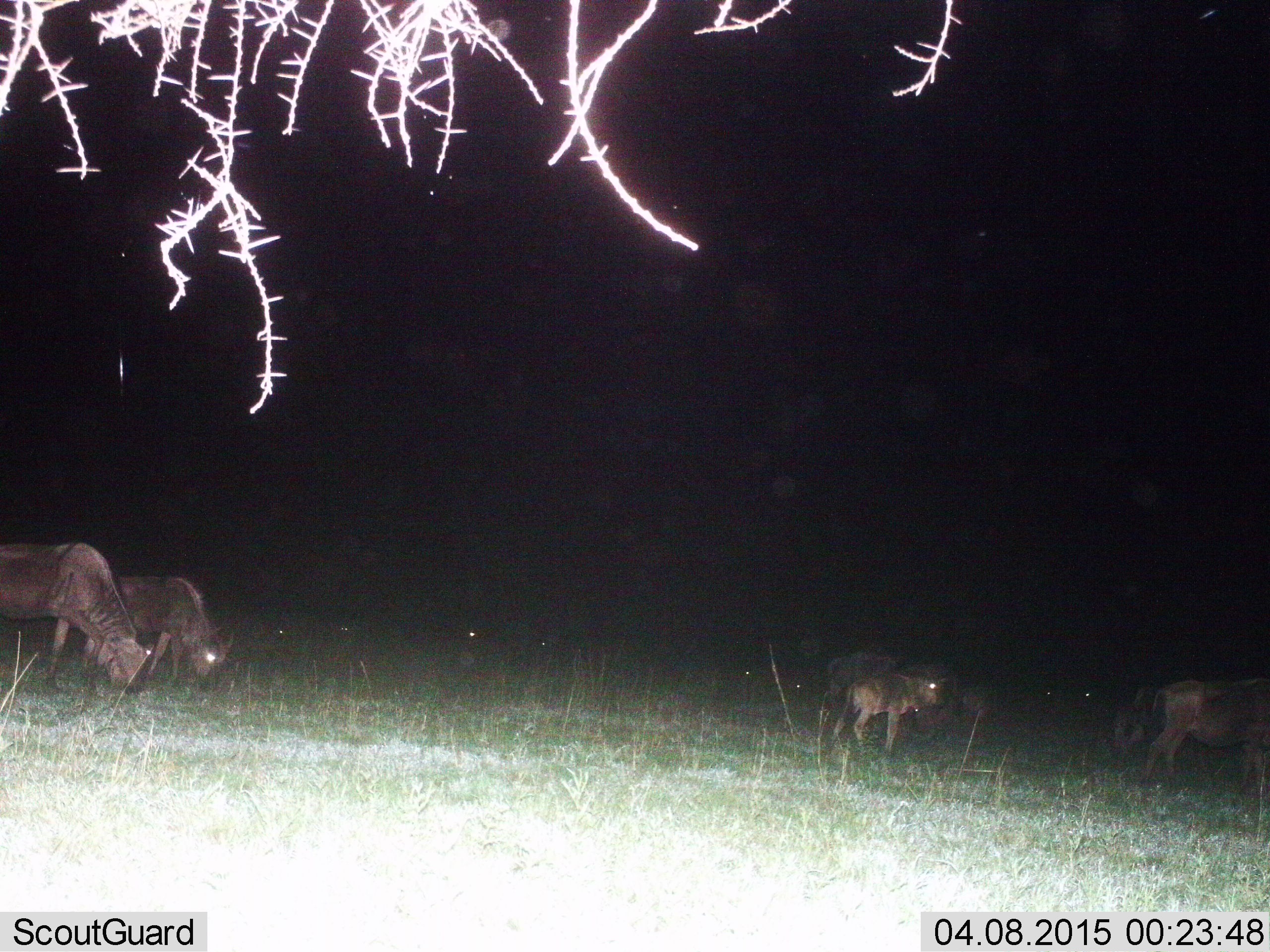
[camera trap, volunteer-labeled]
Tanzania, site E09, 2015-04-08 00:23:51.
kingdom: Animalia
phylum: Chordata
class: Mammalia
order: Artiodactyla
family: Bovidae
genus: Connochaetes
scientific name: Connochaetes taurinus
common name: blue wildebeest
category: wildebeest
Wildebeest (blue wildebeest) (Connochaetes taurinus), count 11-50. Behavior (volunteer vote fractions): standing 80%, resting 0%, moving 20%, interacting 0%. Young present (vote fraction): 20%. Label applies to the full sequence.